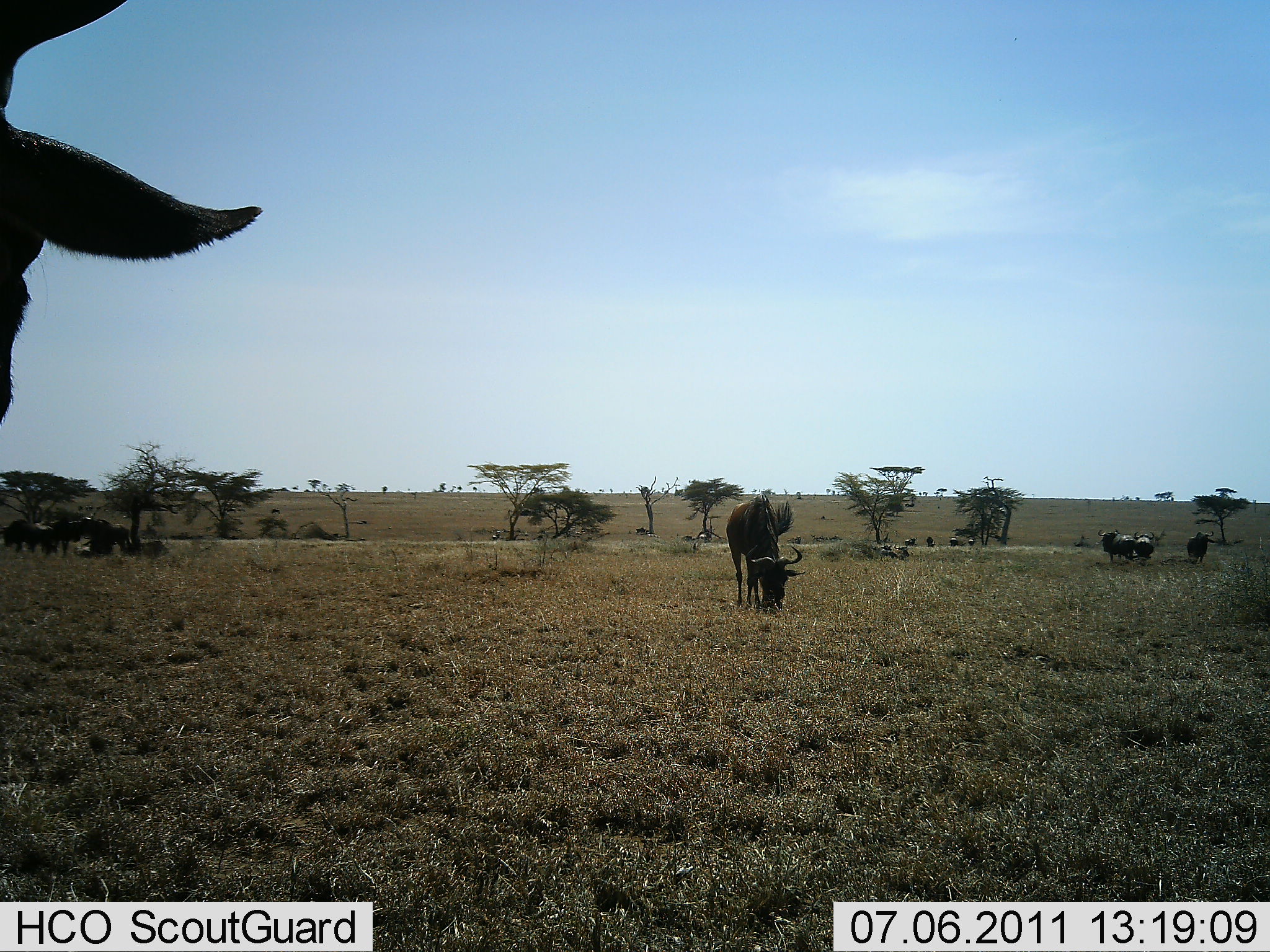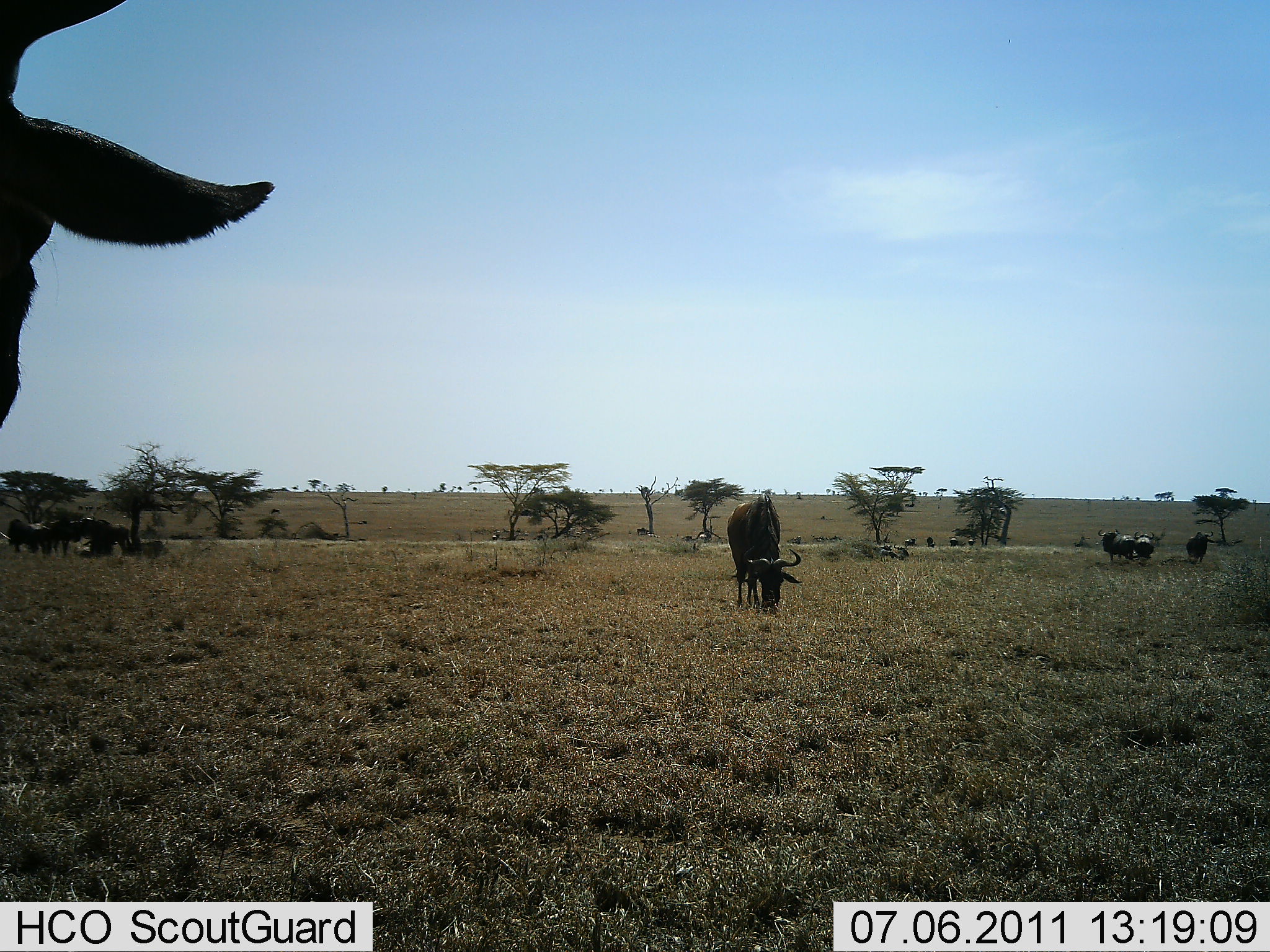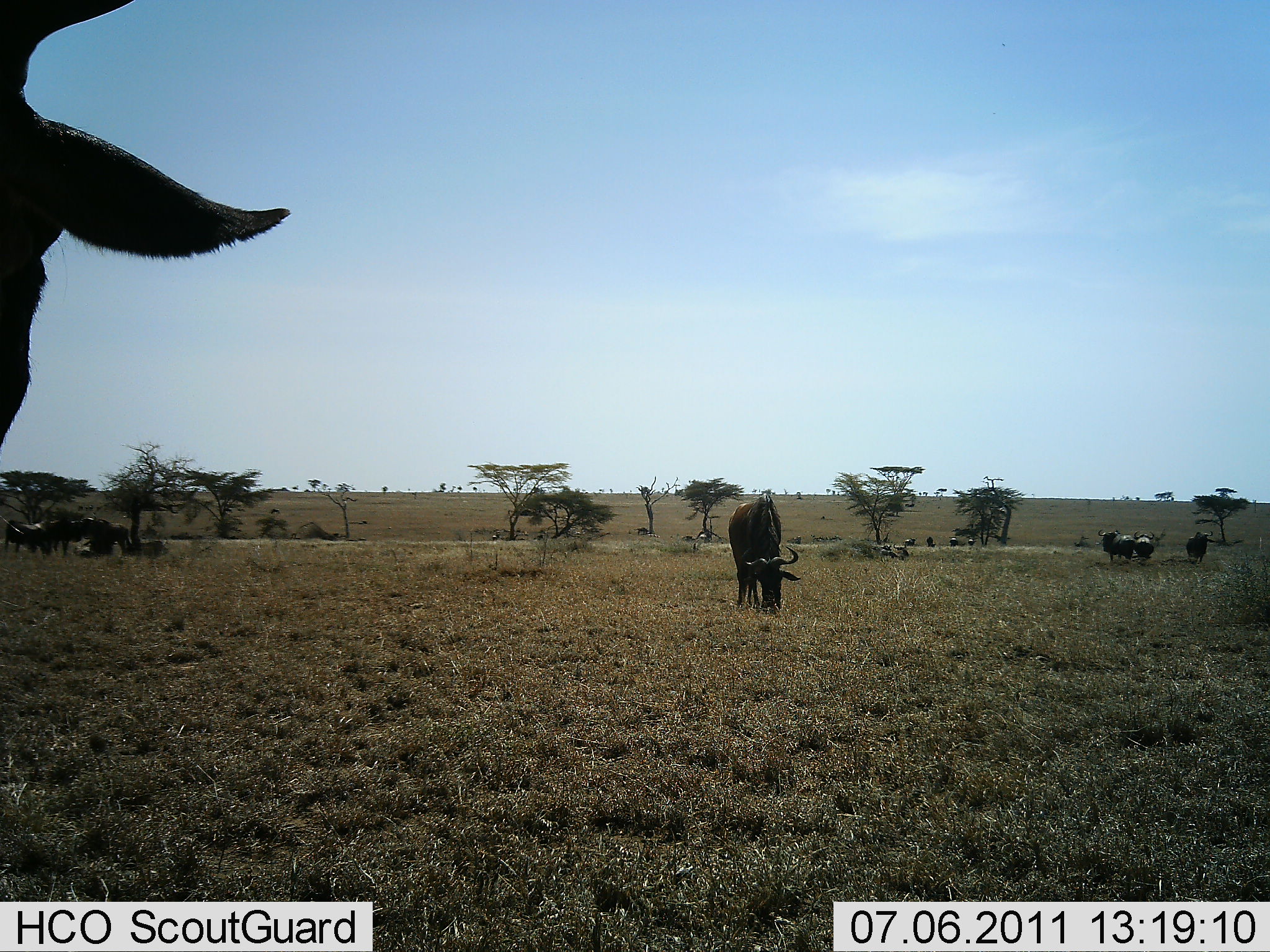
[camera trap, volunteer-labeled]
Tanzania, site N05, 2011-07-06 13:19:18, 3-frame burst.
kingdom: Animalia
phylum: Chordata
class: Mammalia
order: Artiodactyla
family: Bovidae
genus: Connochaetes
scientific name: Connochaetes taurinus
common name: blue wildebeest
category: wildebeest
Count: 10.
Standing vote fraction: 55%.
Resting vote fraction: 18%.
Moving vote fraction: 0%.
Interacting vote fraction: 9%.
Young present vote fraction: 0%.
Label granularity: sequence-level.